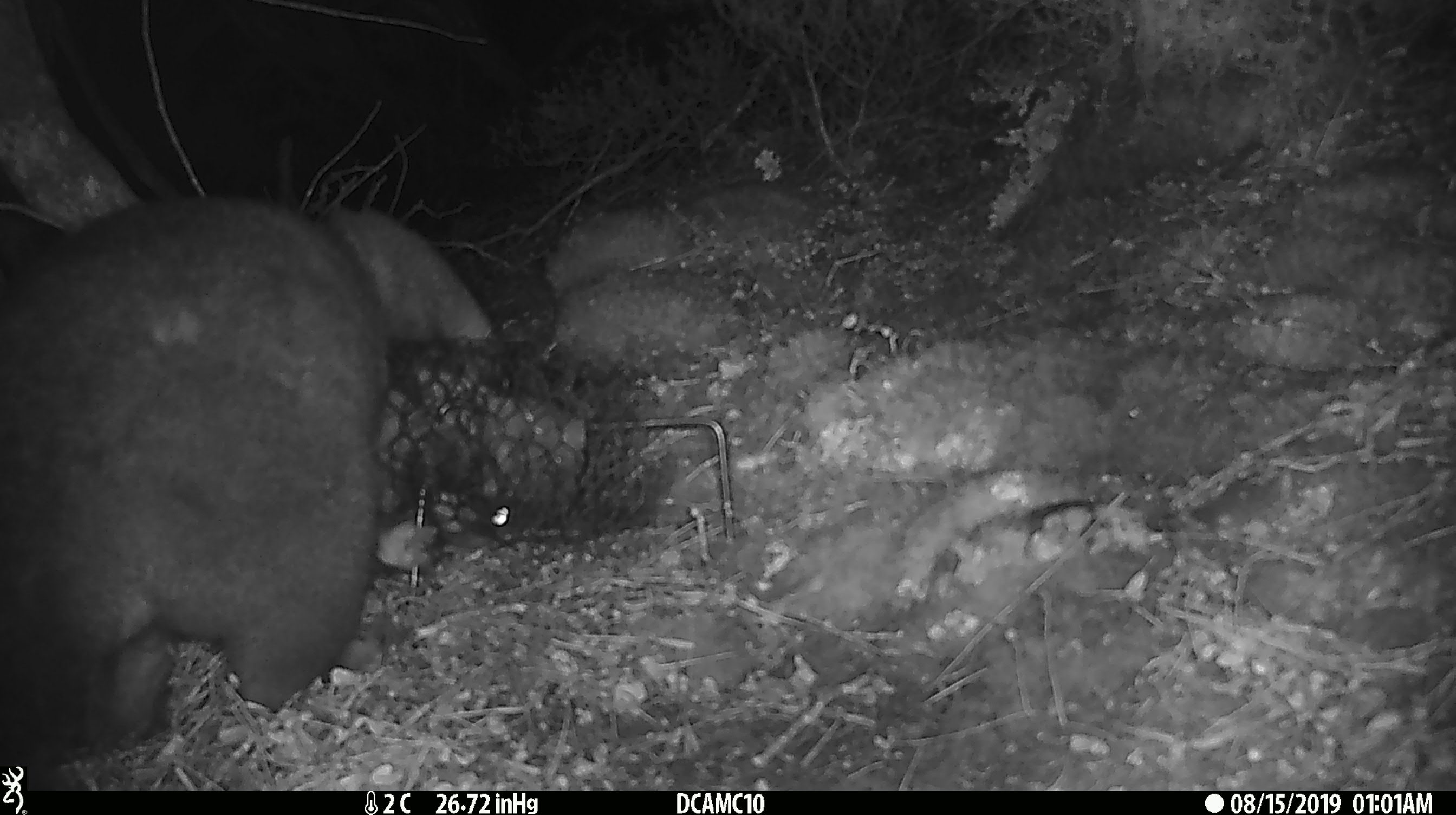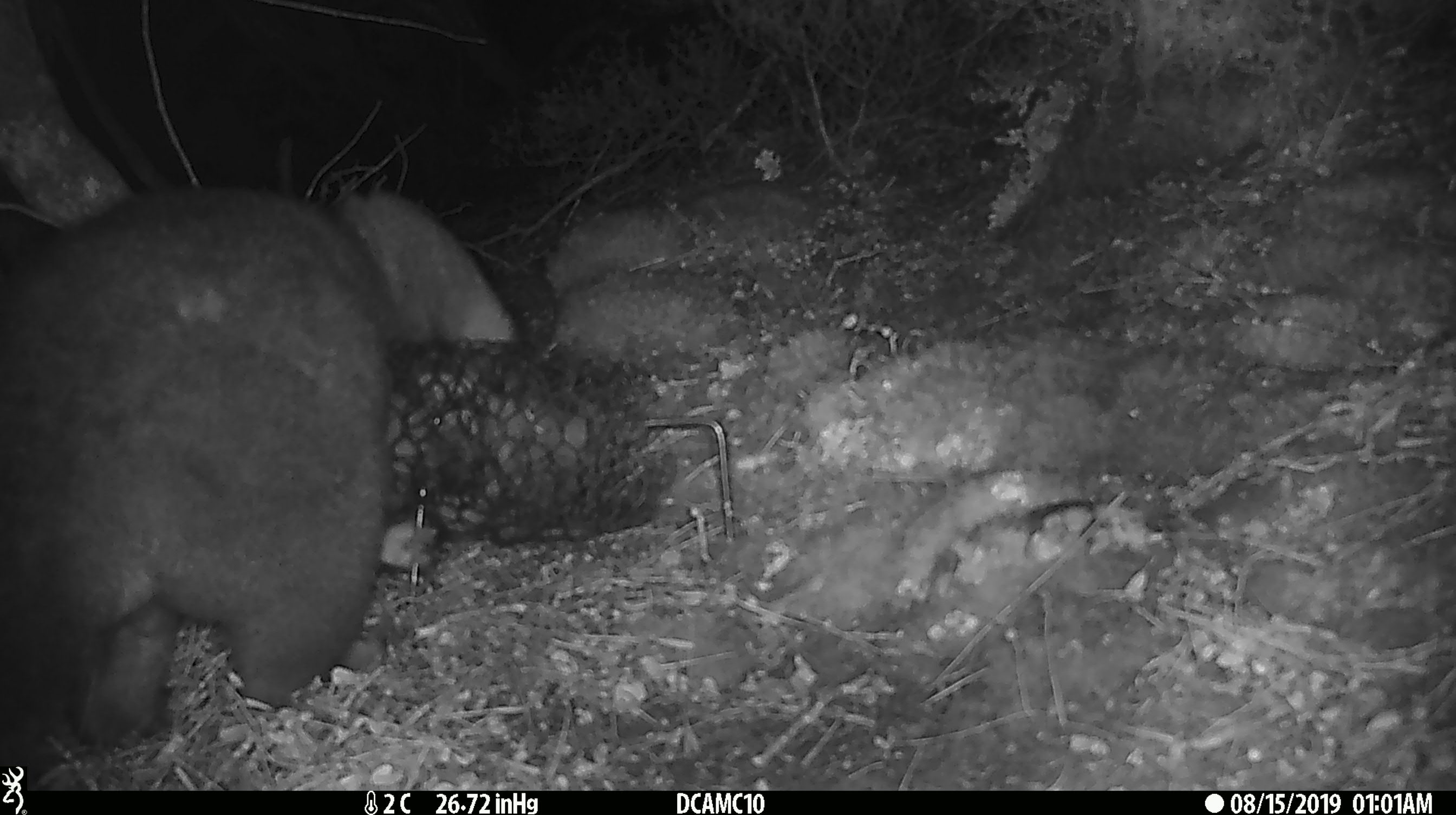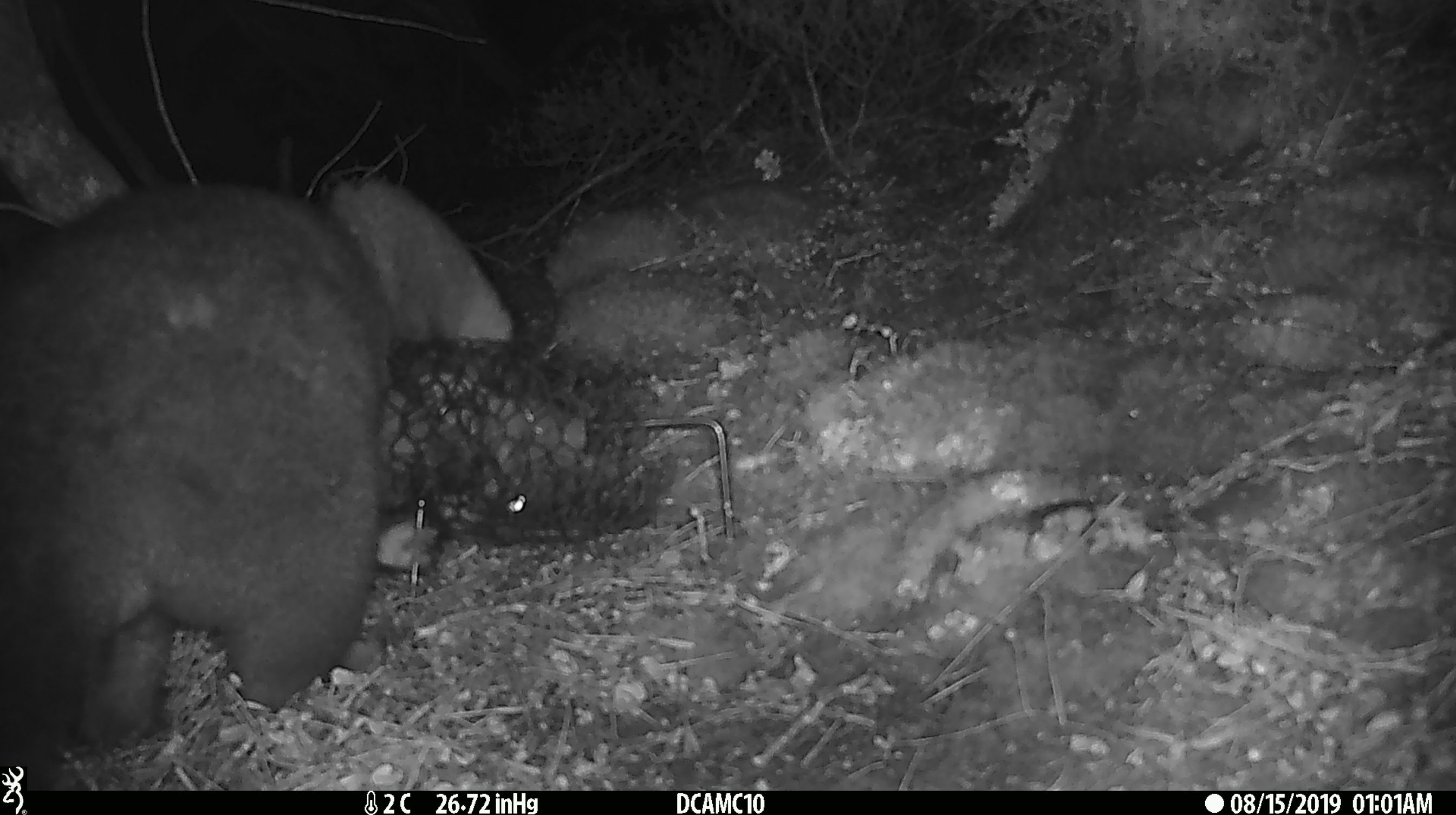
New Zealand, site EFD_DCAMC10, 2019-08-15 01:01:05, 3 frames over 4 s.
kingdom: Animalia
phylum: Chordata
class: Mammalia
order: Diprotodontia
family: Phalangeridae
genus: Trichosurus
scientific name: Trichosurus vulpecula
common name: common brushtail possum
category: possum